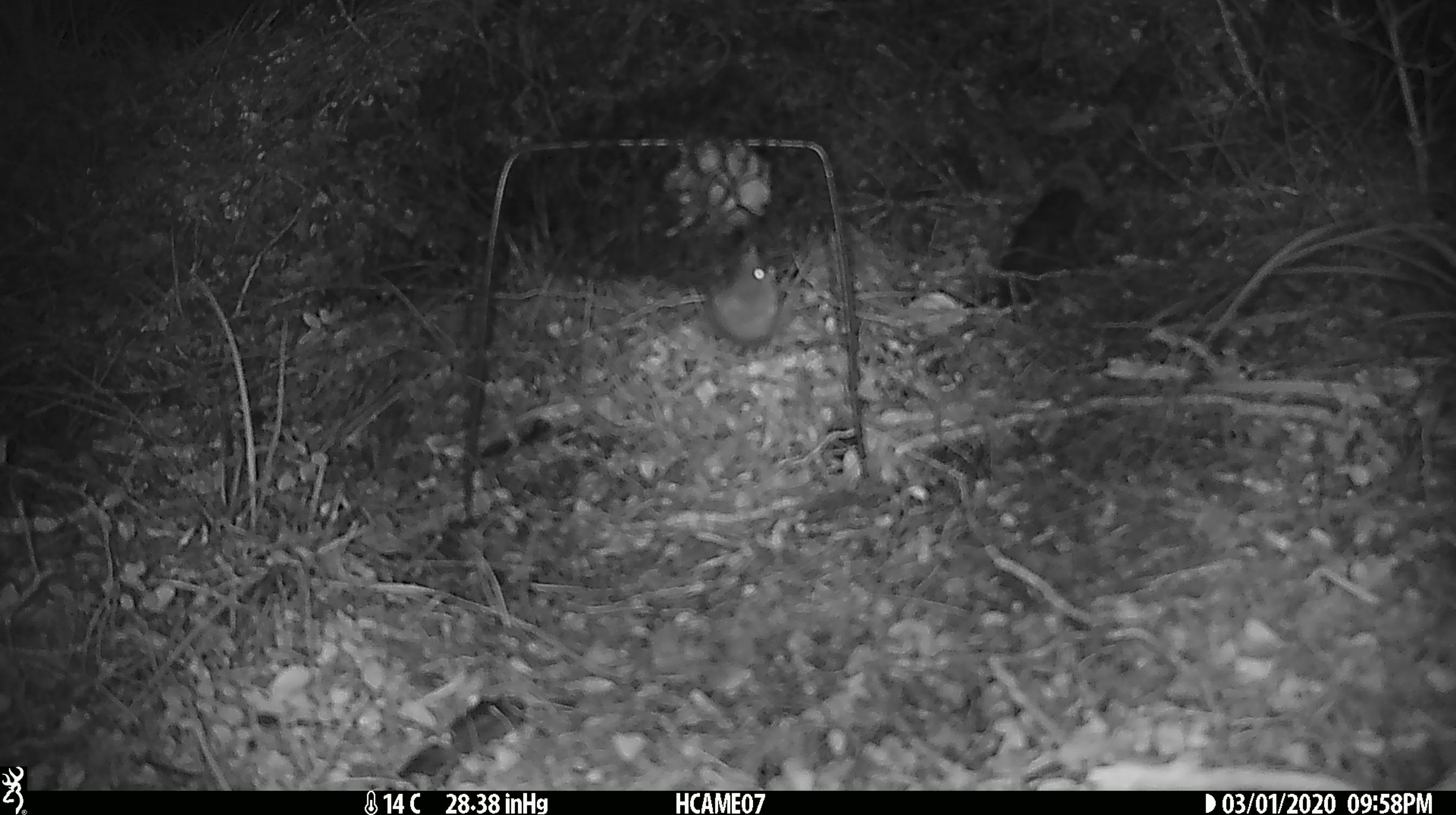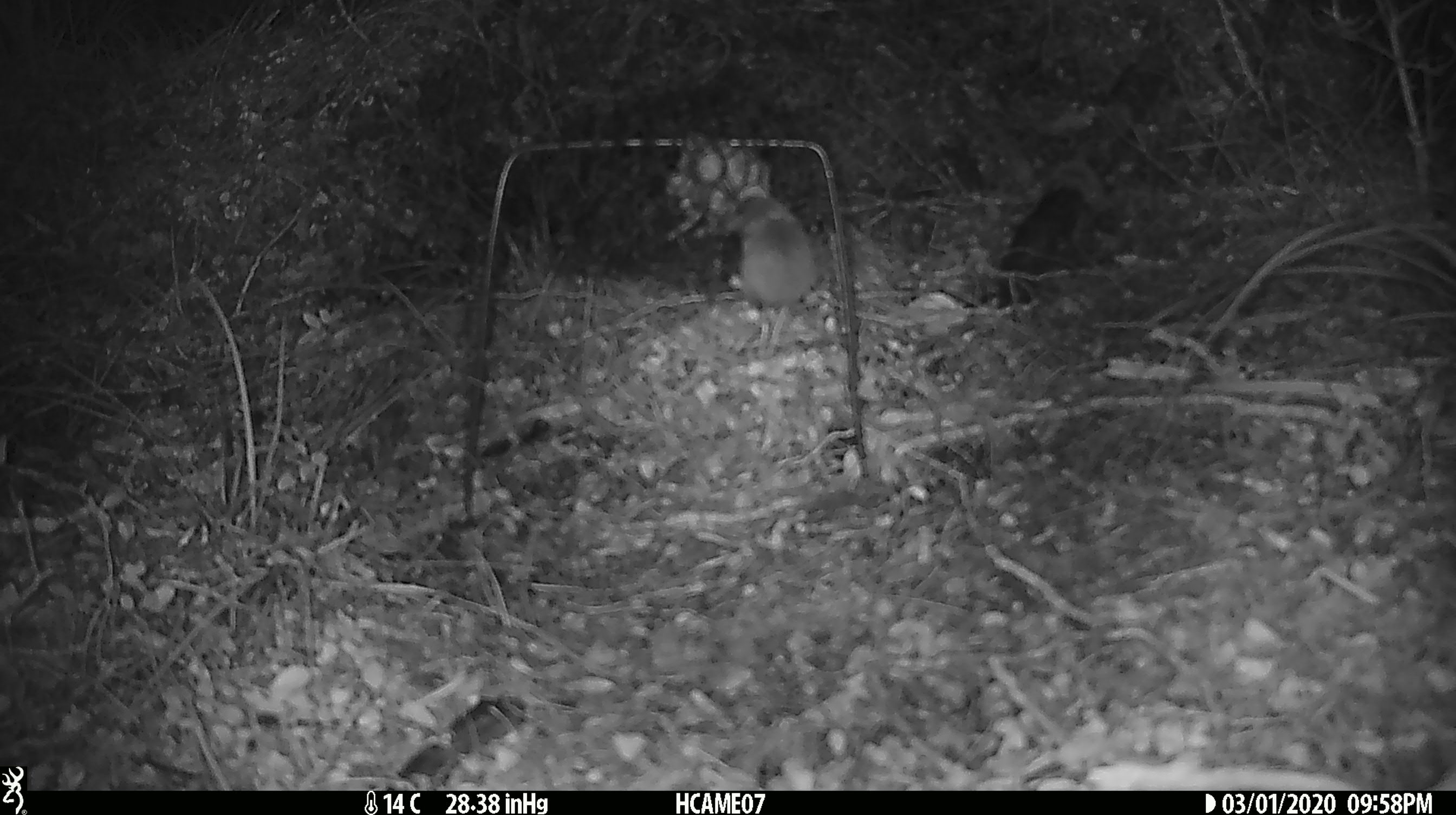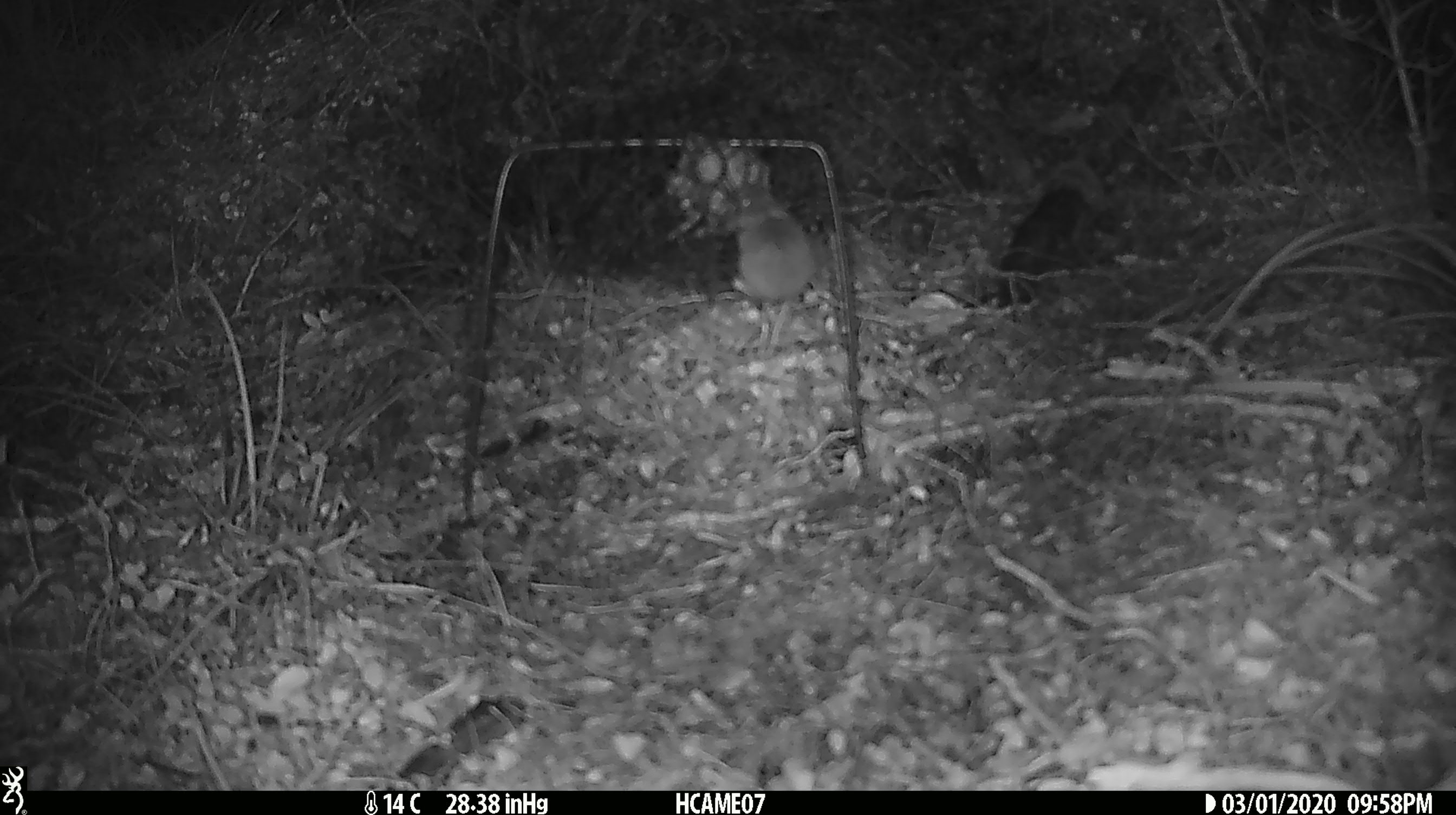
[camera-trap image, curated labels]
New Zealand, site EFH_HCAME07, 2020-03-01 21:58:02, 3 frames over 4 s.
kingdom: Animalia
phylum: Chordata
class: Mammalia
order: Rodentia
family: Muridae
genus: Mus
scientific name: Mus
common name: mouse